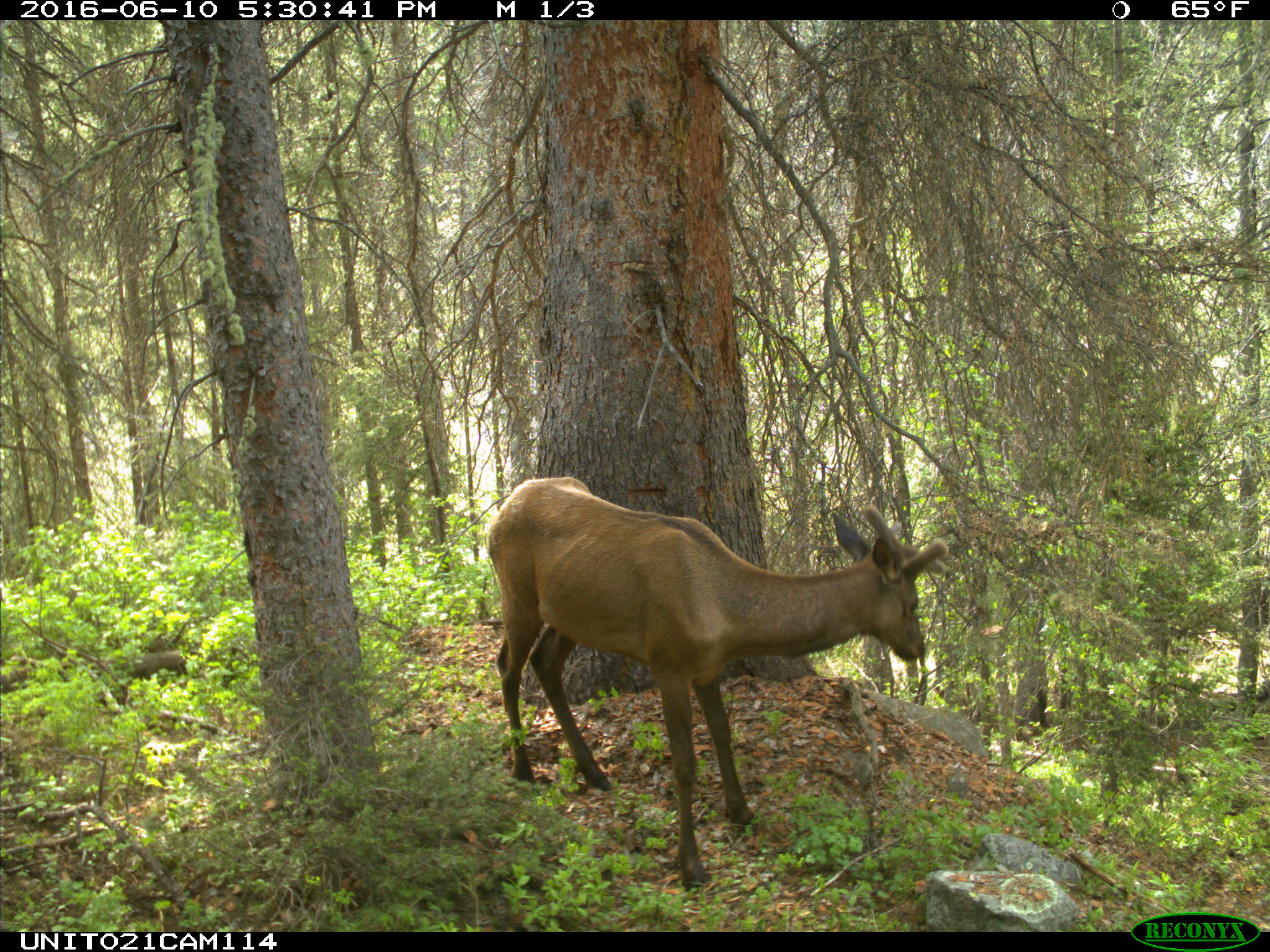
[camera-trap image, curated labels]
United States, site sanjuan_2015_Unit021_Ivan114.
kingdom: Animalia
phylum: Chordata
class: Mammalia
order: Artiodactyla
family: Cervidae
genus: Cervus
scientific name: Cervus elaphus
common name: red deer